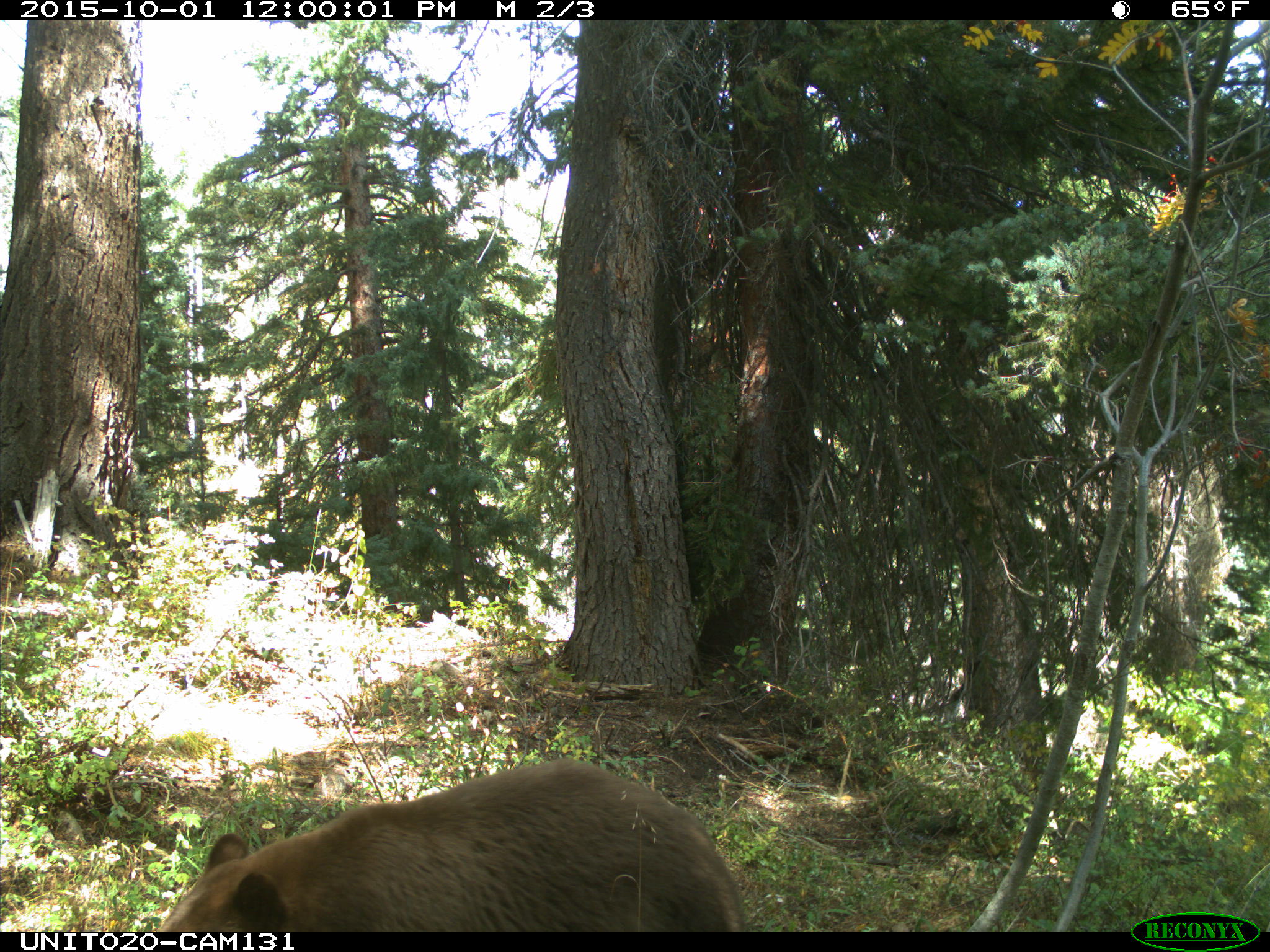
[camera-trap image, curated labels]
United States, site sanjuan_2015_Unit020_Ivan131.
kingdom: Animalia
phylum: Chordata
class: Mammalia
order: Carnivora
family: Ursidae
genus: Ursus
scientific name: Ursus americanus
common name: american black bear